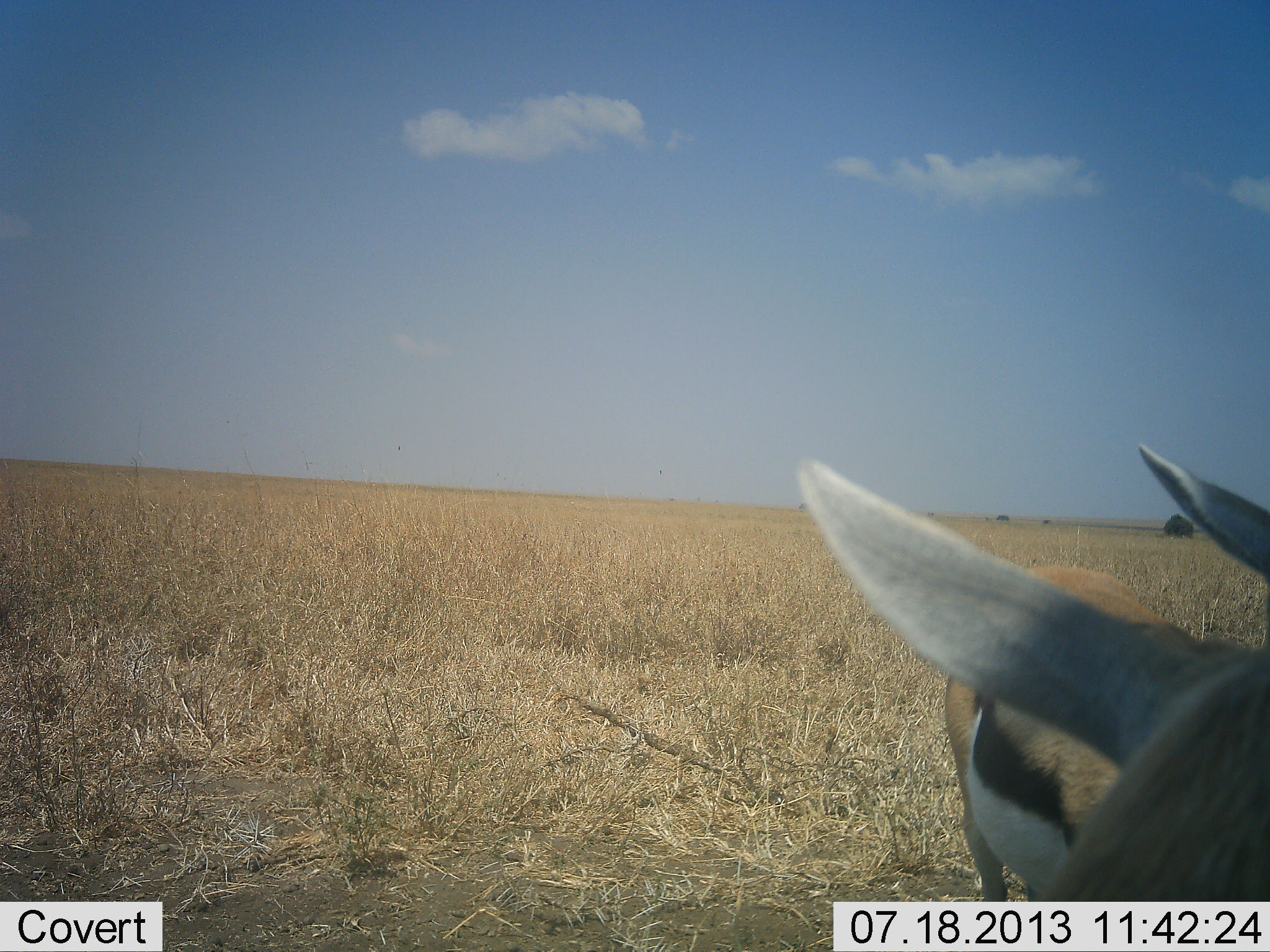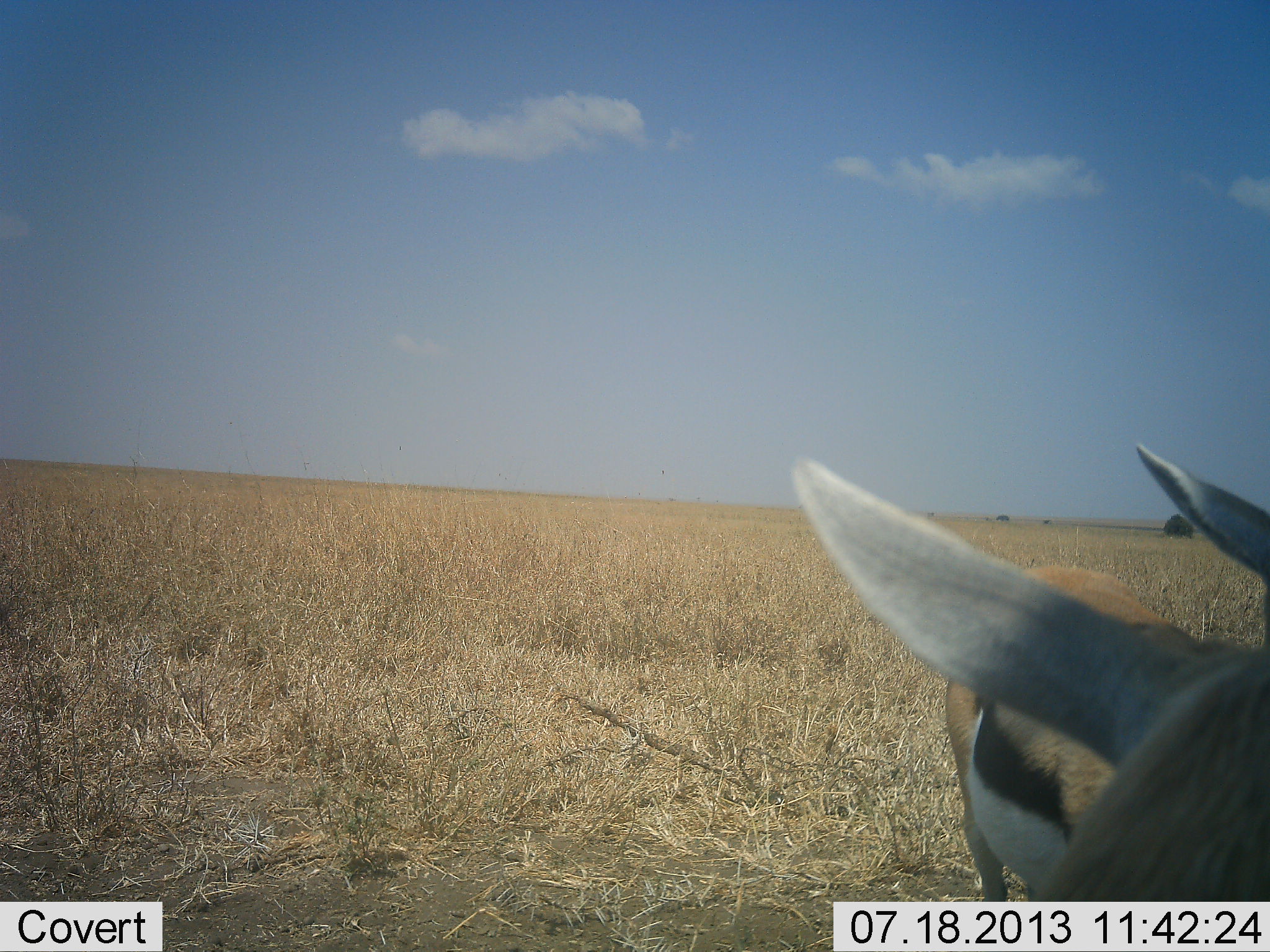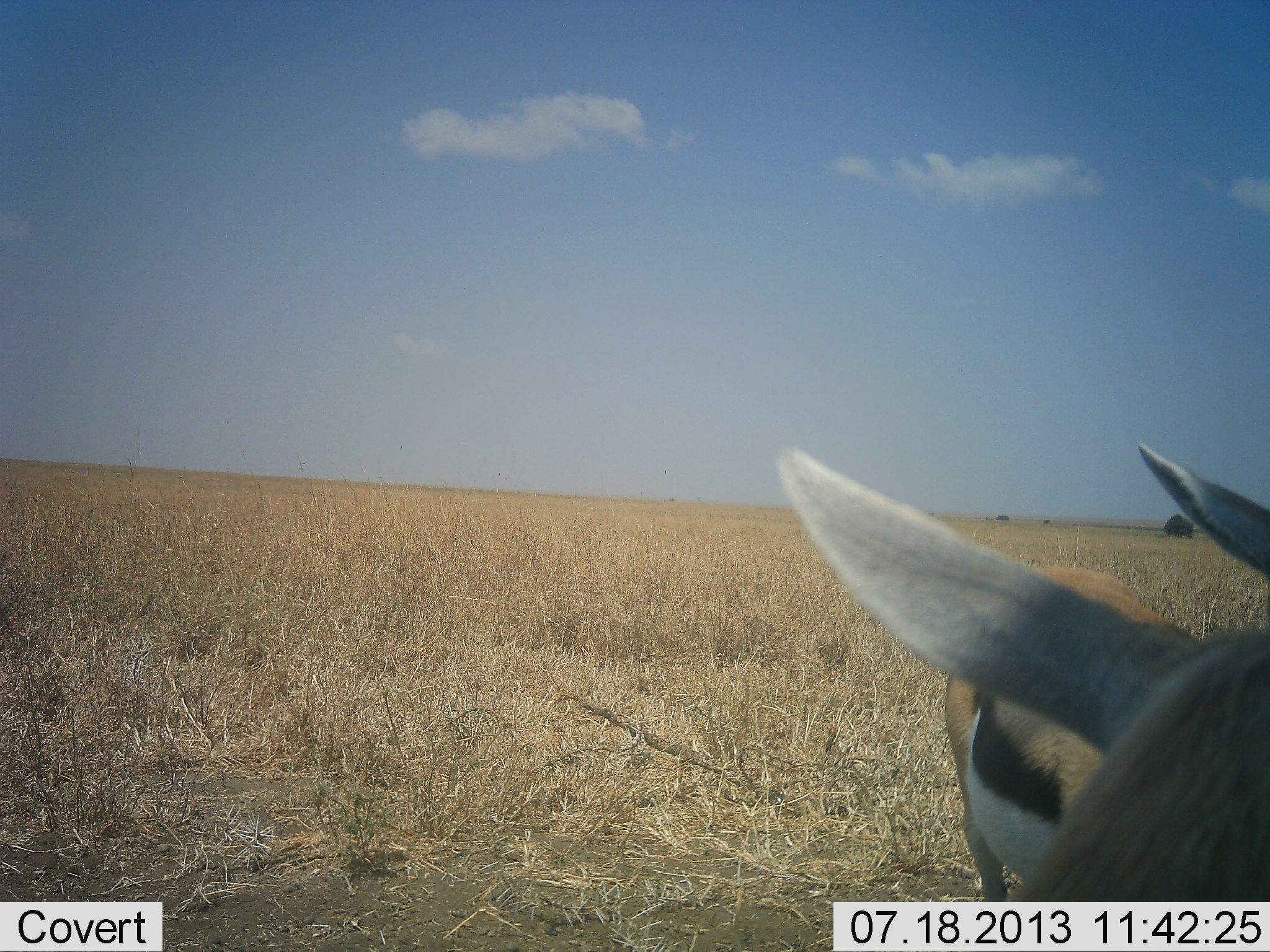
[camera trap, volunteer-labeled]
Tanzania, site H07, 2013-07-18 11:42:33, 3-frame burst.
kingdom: Animalia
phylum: Chordata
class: Mammalia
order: Artiodactyla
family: Bovidae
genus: Eudorcas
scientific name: Eudorcas thomsonii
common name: thomson's gazelle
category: gazellethomsons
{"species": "gazellethomsons (thomson's gazelle) (Eudorcas thomsonii)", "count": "1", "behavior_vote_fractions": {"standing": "89%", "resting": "0%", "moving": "4%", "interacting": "4%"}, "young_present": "0%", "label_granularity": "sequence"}